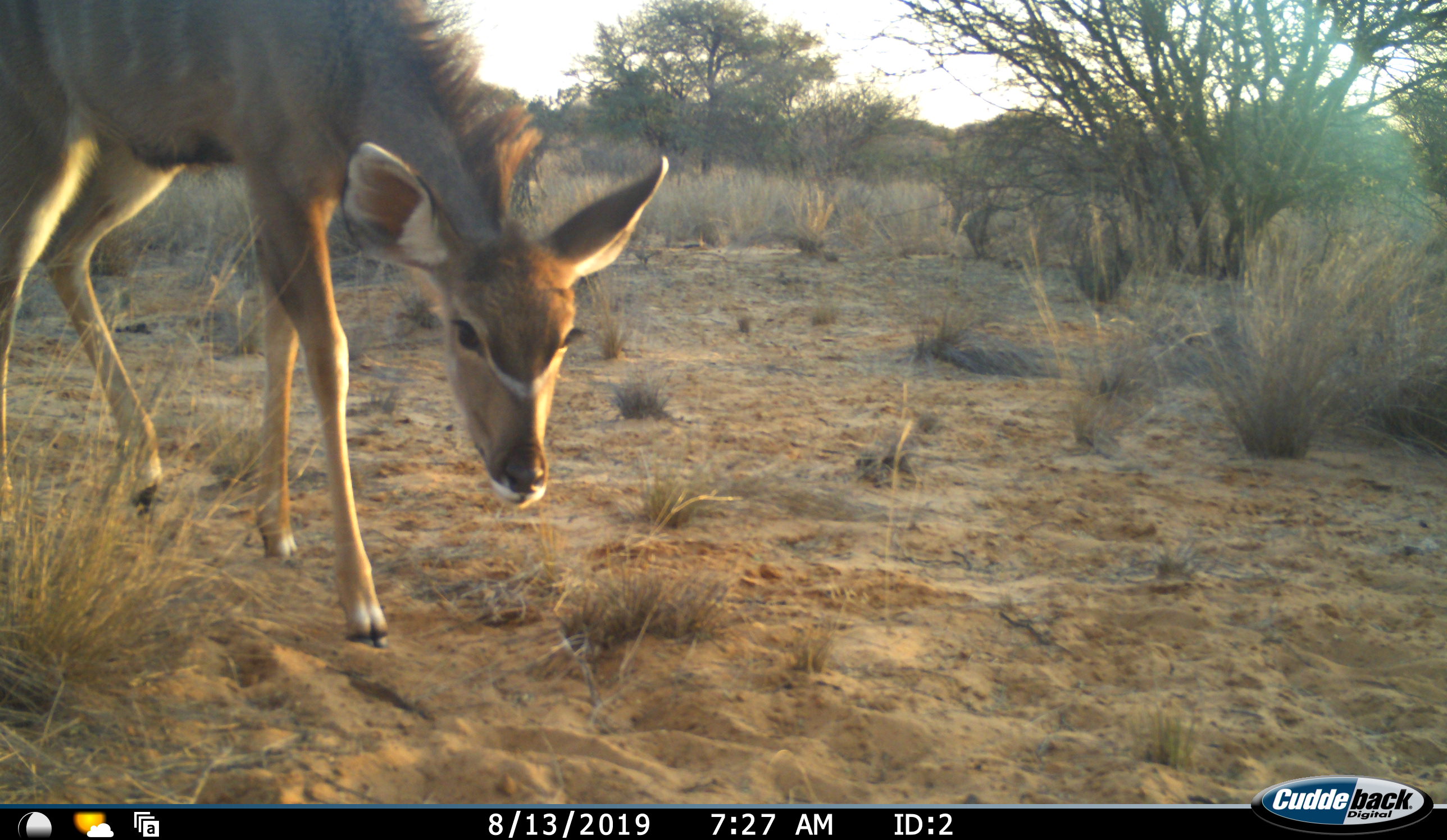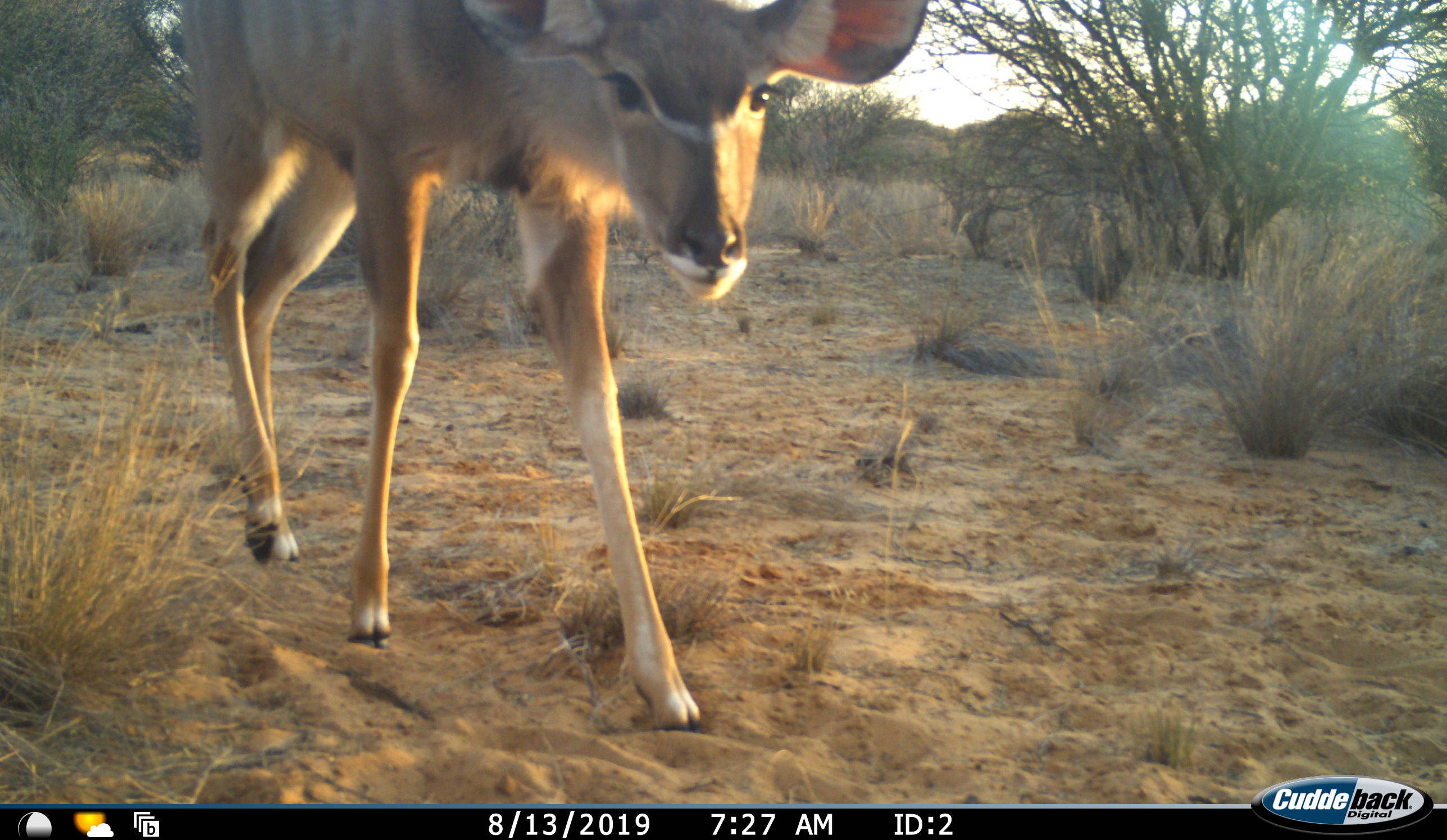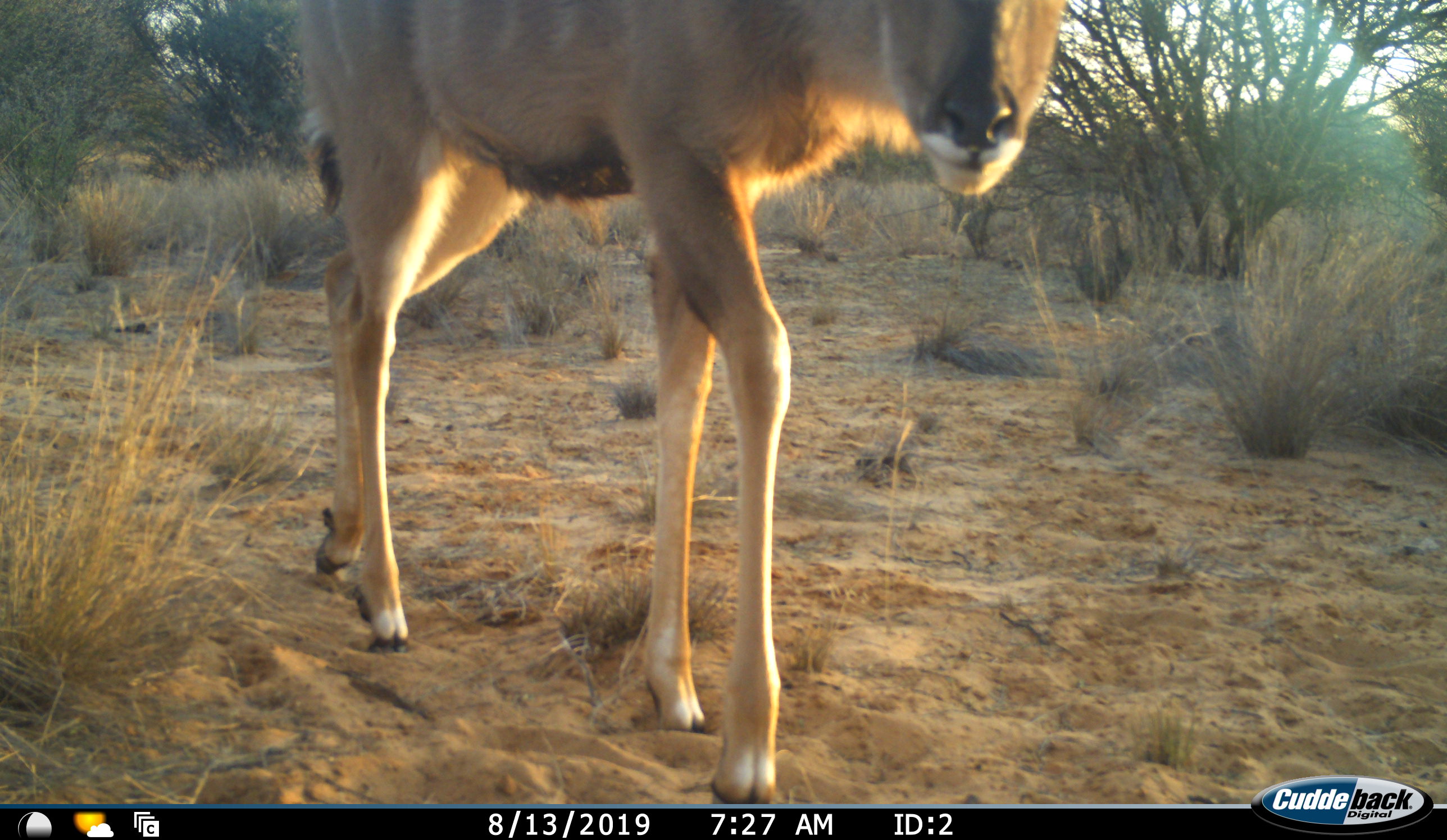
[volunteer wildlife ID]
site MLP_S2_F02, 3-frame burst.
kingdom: Animalia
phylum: Chordata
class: Mammalia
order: Artiodactyla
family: Bovidae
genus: Tragelaphus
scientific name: Tragelaphus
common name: kudu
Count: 1.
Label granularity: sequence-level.